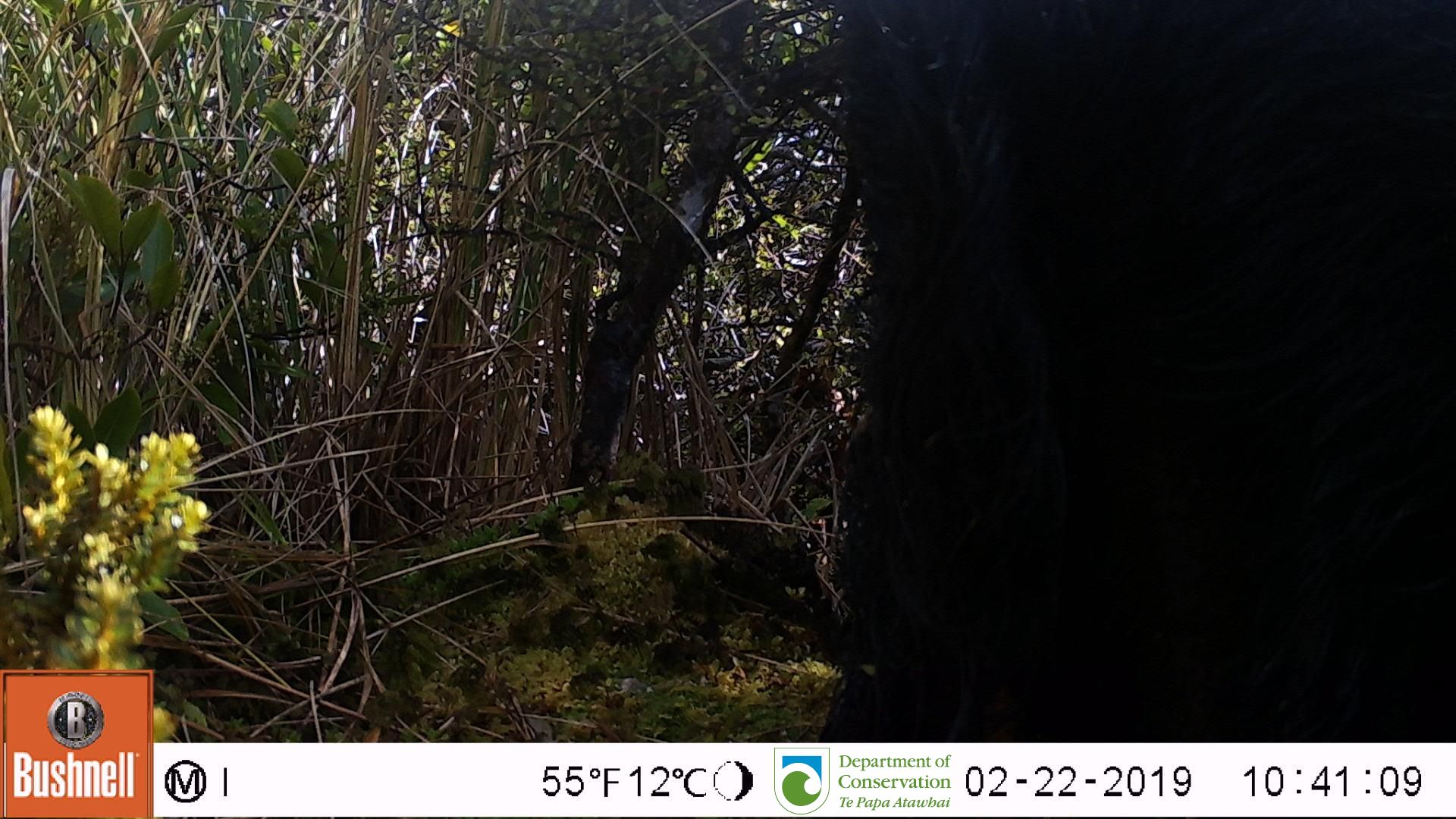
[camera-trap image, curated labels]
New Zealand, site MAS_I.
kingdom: Animalia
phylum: Chordata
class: Mammalia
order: Artiodactyla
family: Suidae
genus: Sus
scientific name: Sus scrofa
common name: pig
Pig (Sus scrofa).